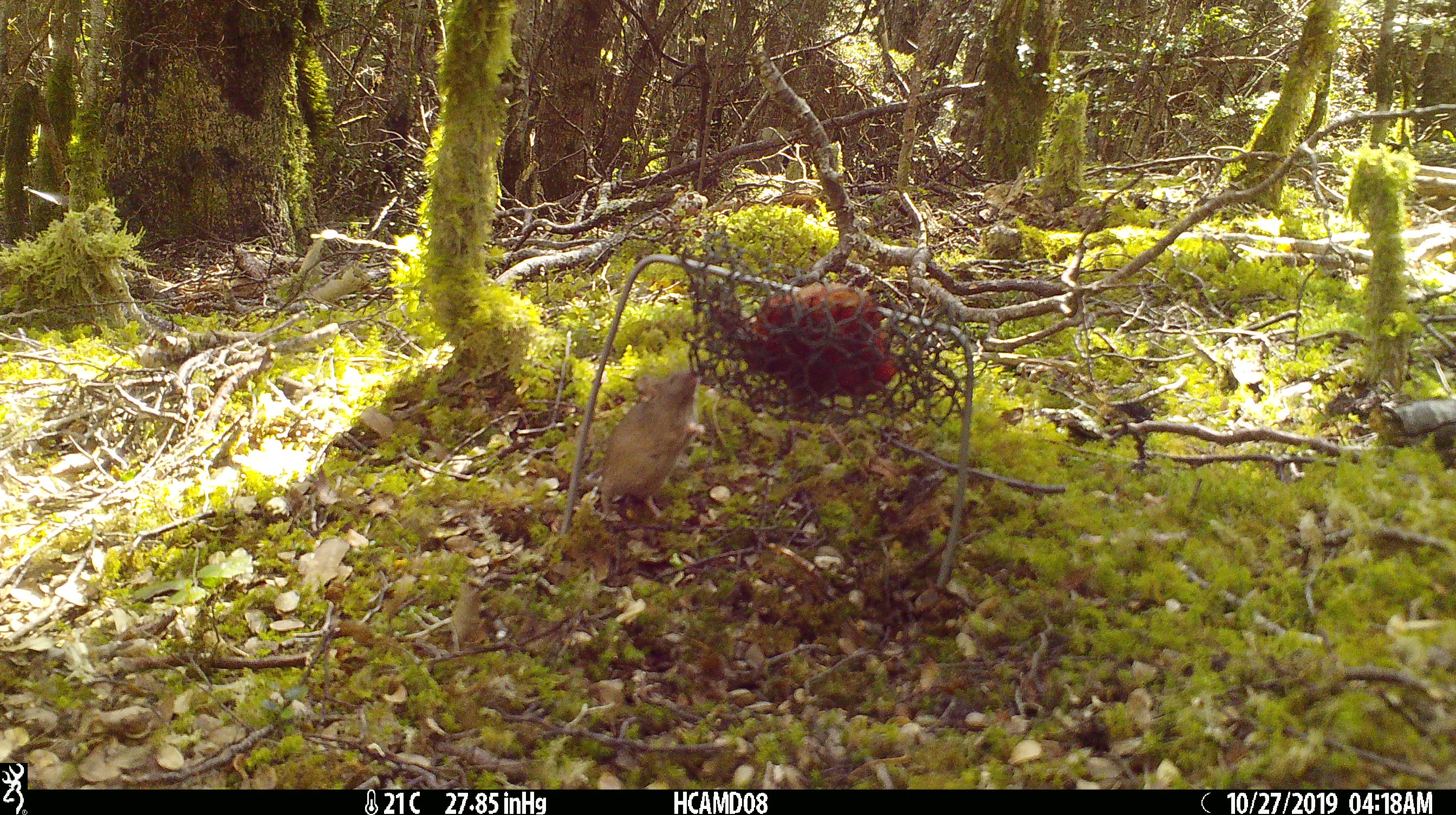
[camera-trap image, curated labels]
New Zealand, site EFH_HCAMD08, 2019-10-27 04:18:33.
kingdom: Animalia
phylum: Chordata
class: Mammalia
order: Rodentia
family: Muridae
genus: Mus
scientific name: Mus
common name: mouse